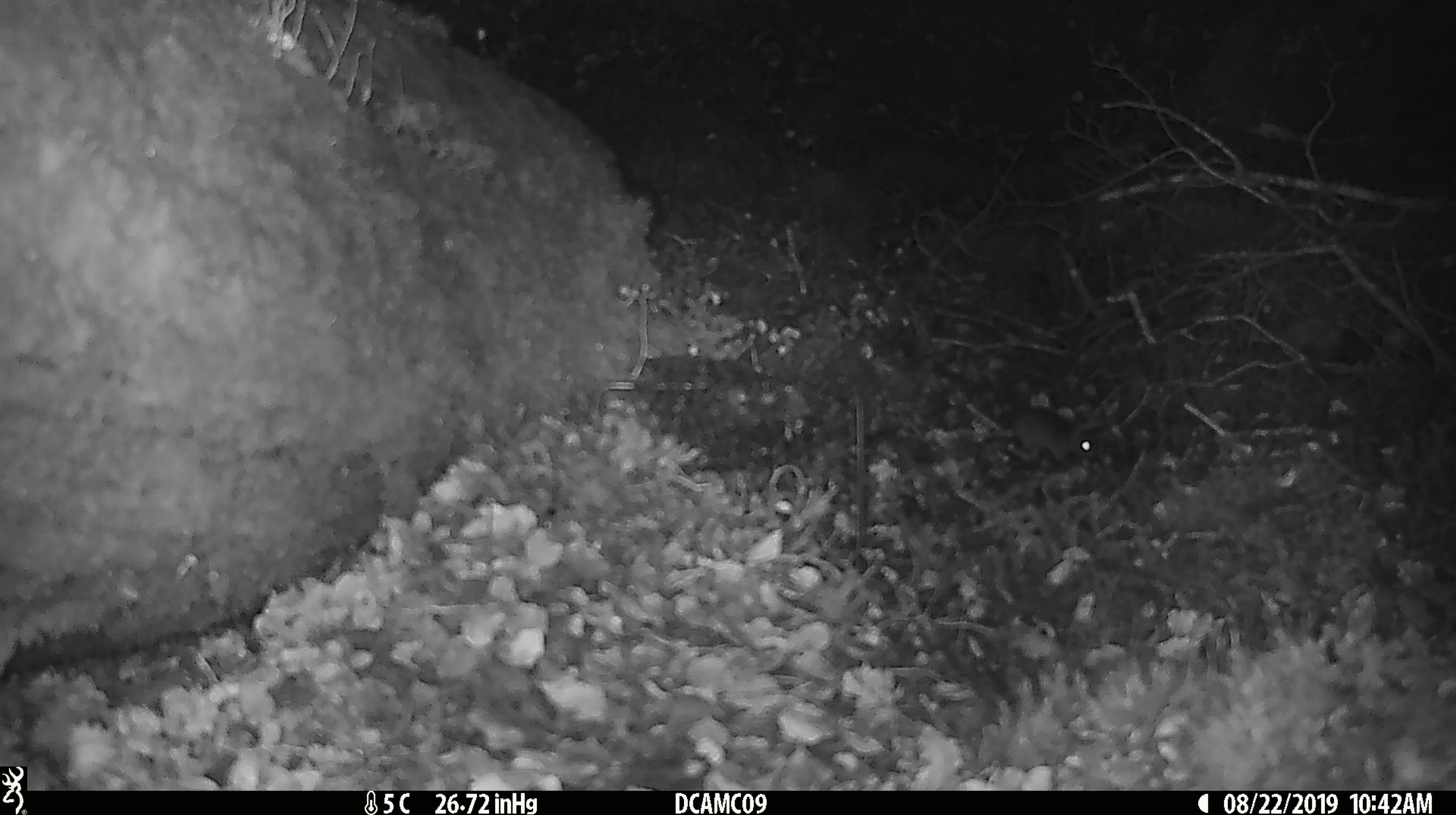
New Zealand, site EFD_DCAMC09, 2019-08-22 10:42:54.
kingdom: Animalia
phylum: Chordata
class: Mammalia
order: Rodentia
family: Muridae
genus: Mus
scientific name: Mus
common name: mouse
Mouse (Mus).